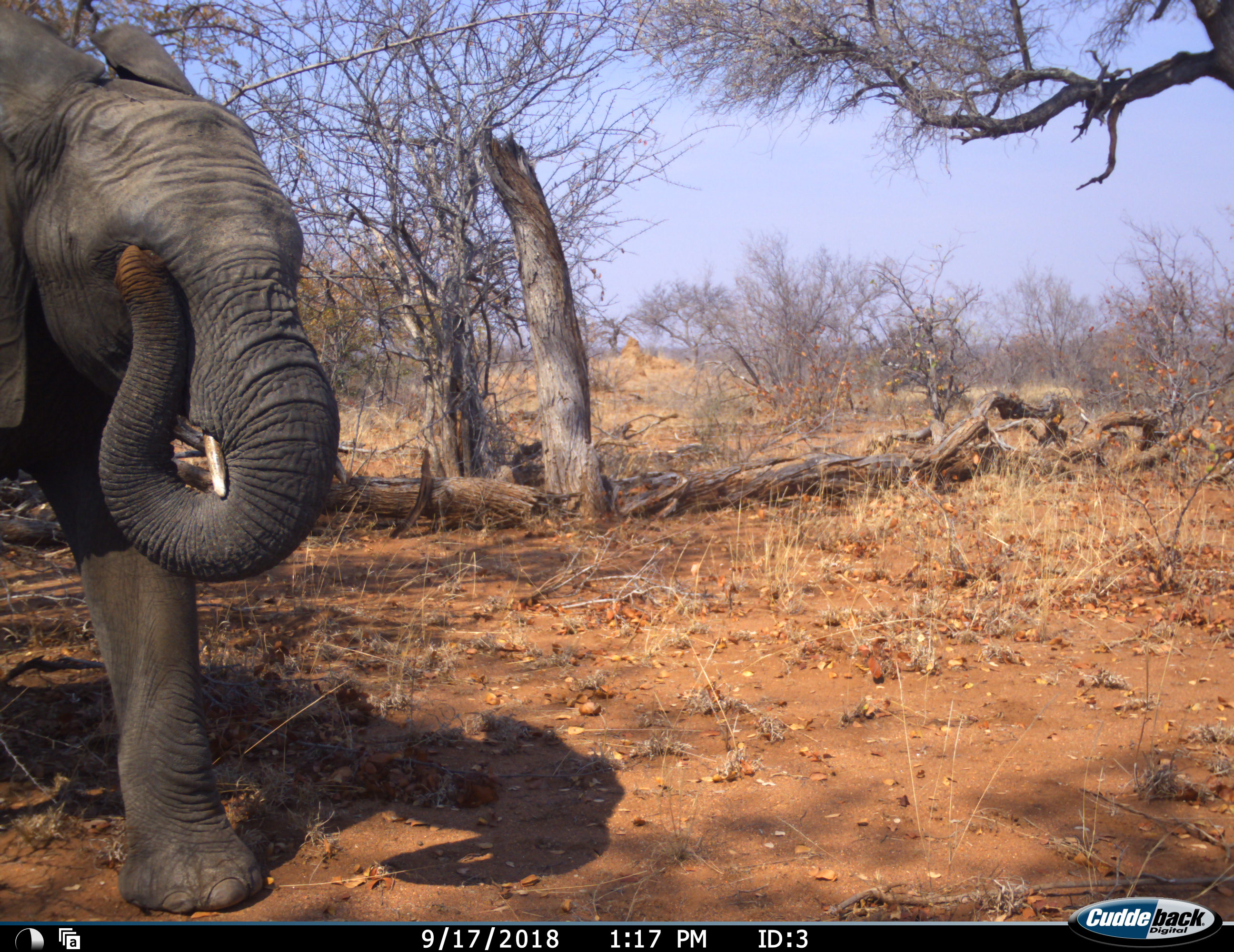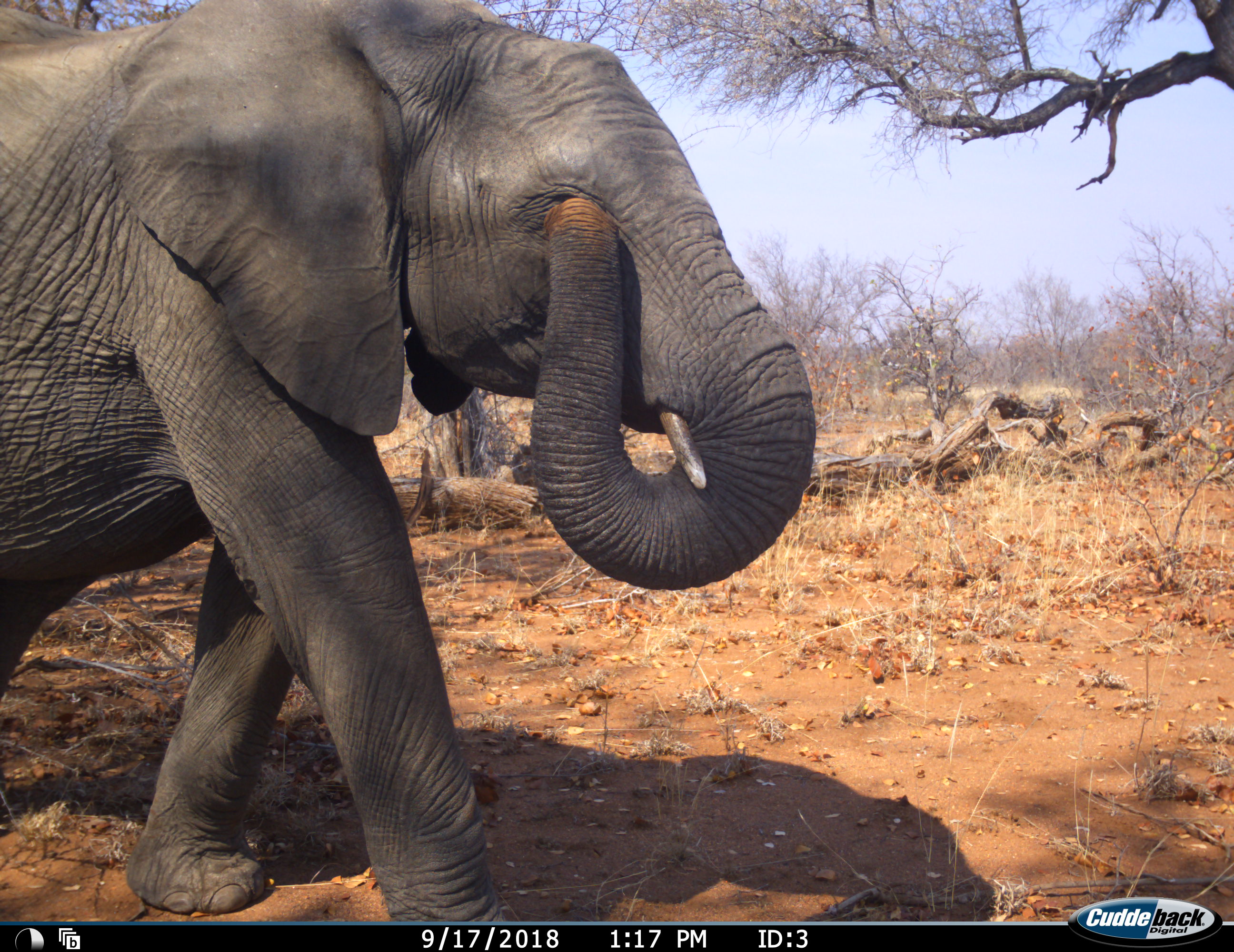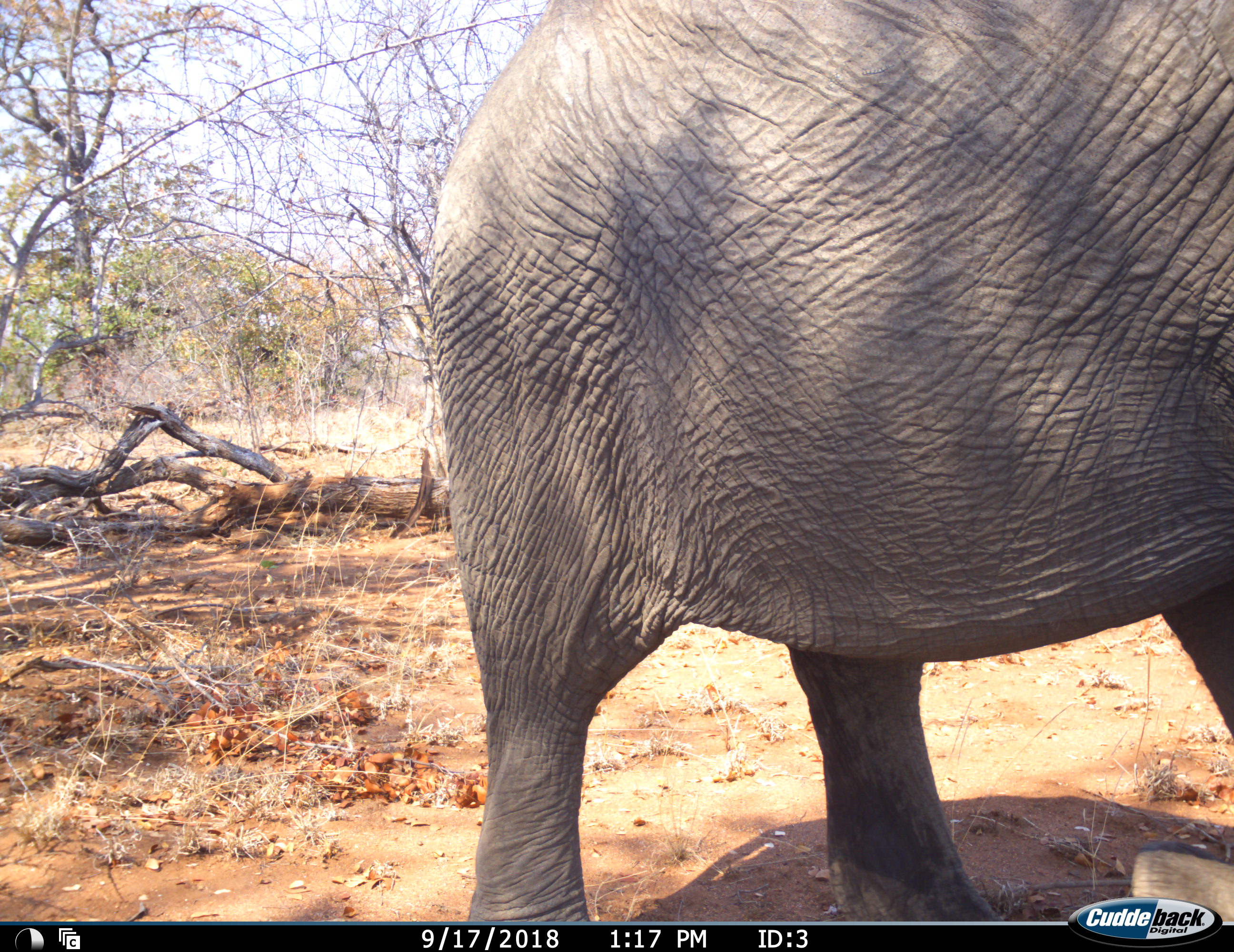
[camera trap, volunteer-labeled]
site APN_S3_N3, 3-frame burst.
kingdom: Animalia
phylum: Chordata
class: Mammalia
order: Proboscidea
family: Elephantidae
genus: Loxodonta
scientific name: Loxodonta africana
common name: african bush elephant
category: elephant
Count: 1.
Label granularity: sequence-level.